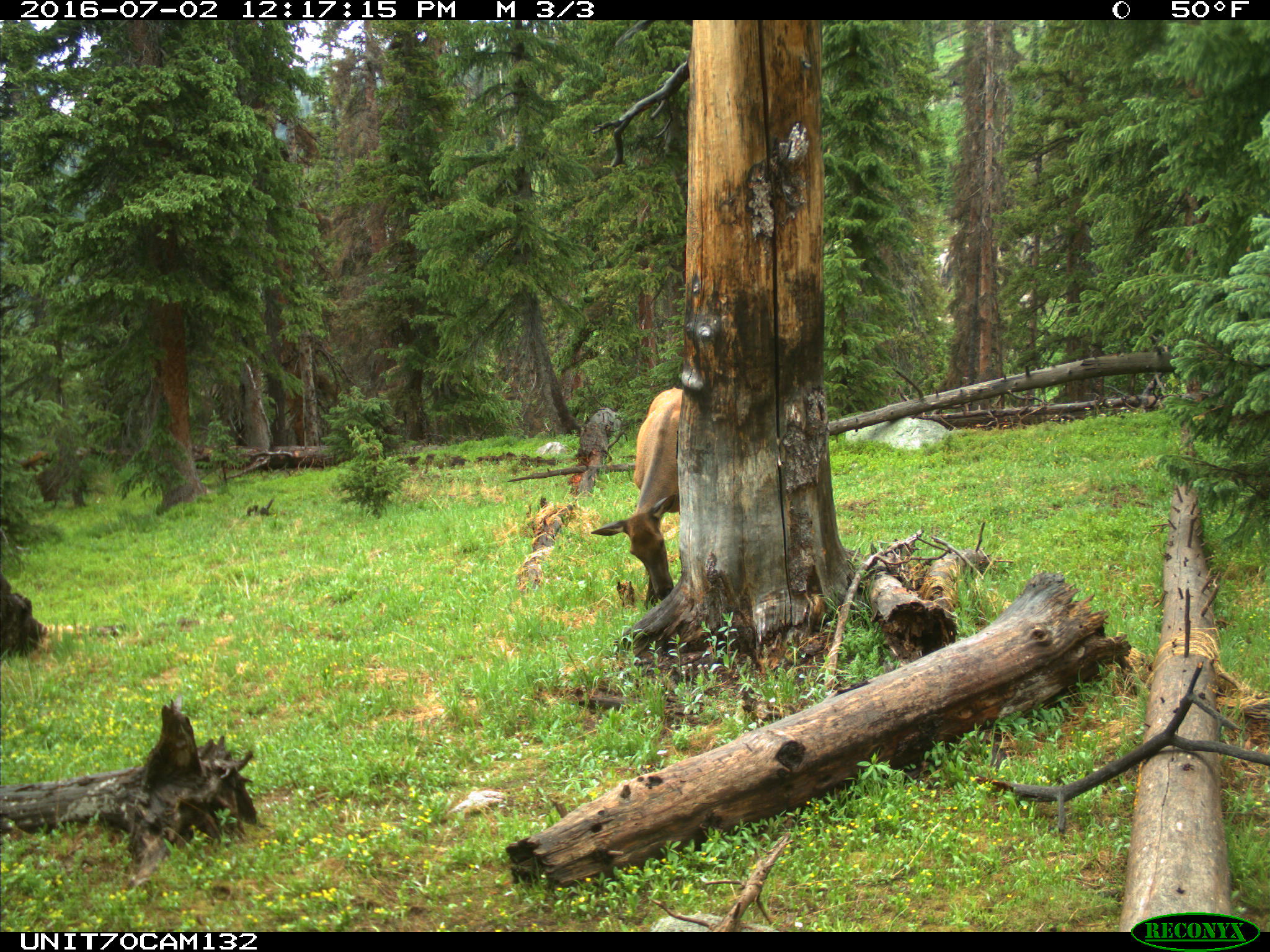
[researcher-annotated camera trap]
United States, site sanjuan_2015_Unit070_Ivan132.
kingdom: Animalia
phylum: Chordata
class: Mammalia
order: Artiodactyla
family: Cervidae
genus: Cervus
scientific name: Cervus elaphus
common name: red deer